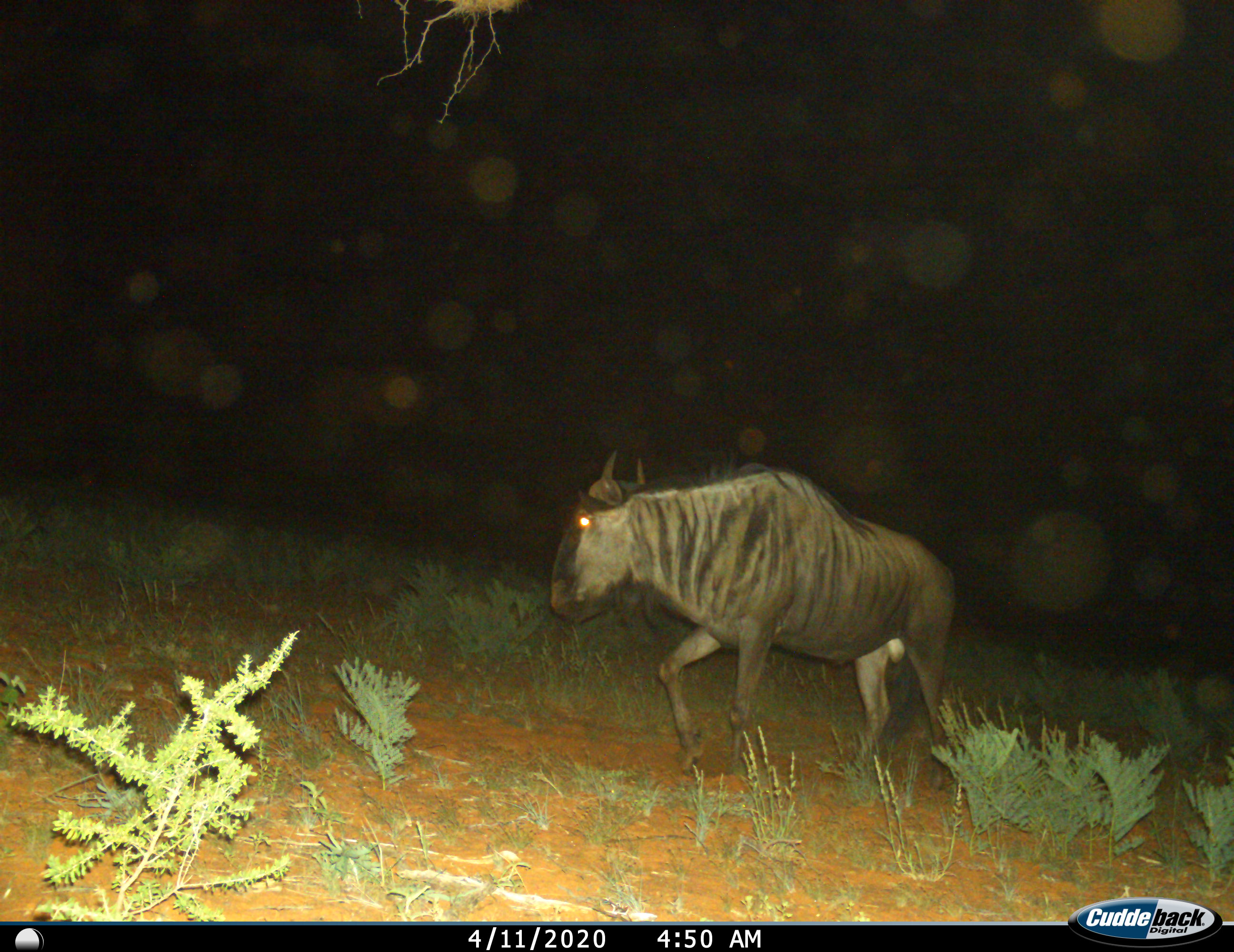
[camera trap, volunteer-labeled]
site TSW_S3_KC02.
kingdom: Animalia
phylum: Chordata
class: Mammalia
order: Artiodactyla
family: Bovidae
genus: Connochaetes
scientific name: Connochaetes taurinus taurinus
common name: blue wildebeest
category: wildebeestblue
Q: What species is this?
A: Wildebeestblue (blue wildebeest) (Connochaetes taurinus taurinus).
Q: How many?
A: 1.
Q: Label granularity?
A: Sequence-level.